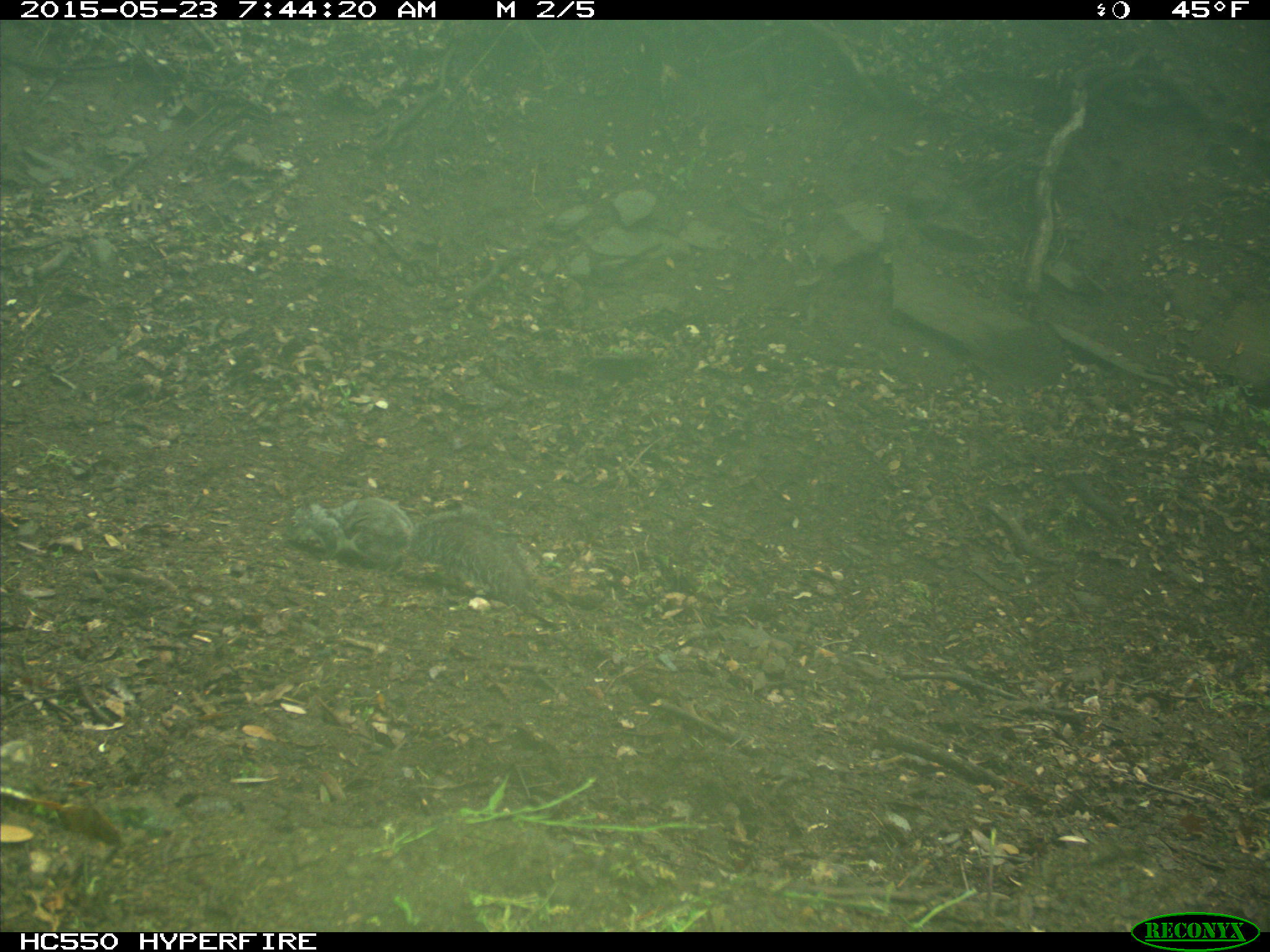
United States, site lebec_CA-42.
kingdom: Animalia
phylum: Chordata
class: Mammalia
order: Rodentia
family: Sciuridae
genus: Sciurus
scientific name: Sciurus carolinensis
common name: eastern gray squirrel